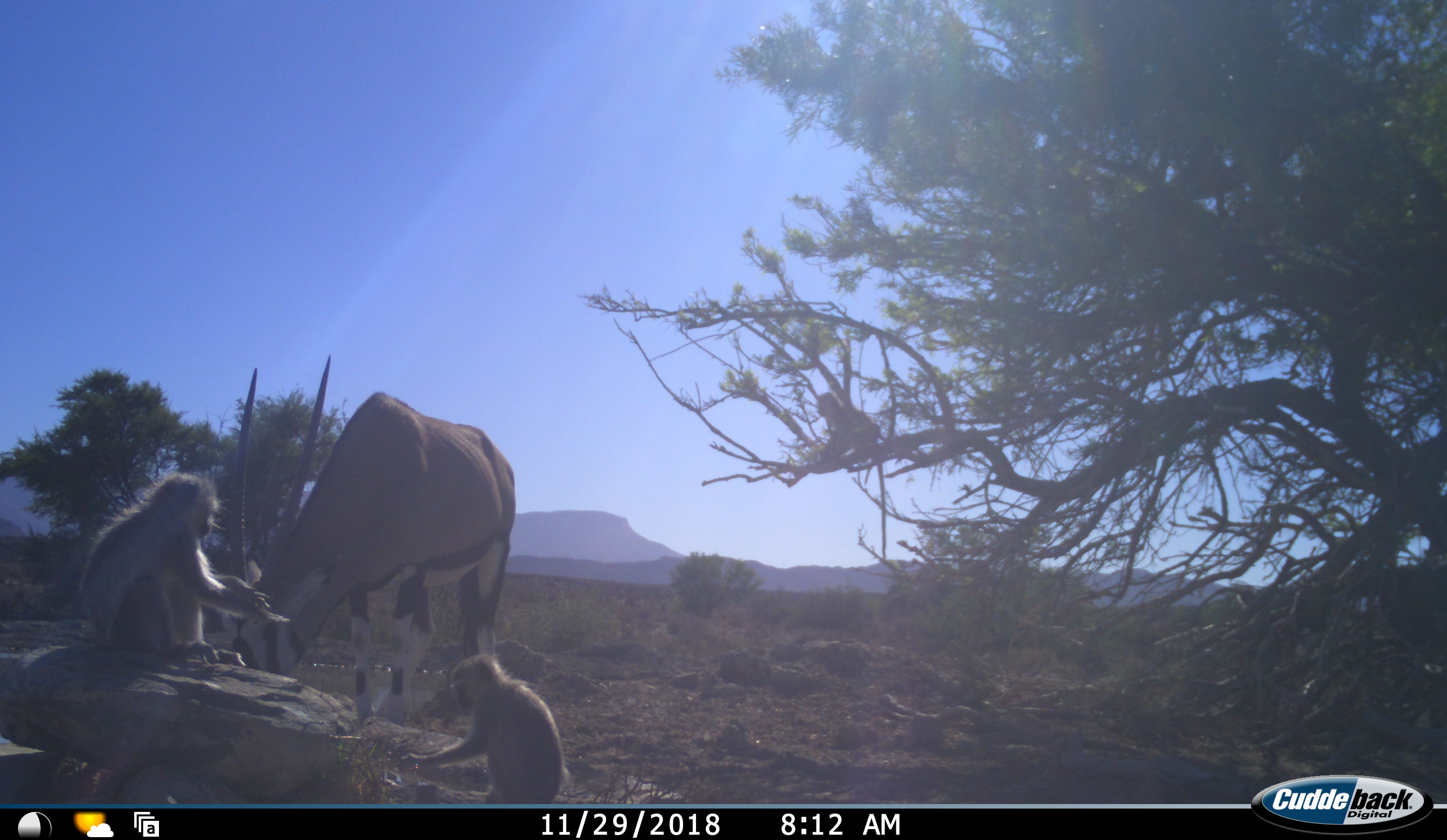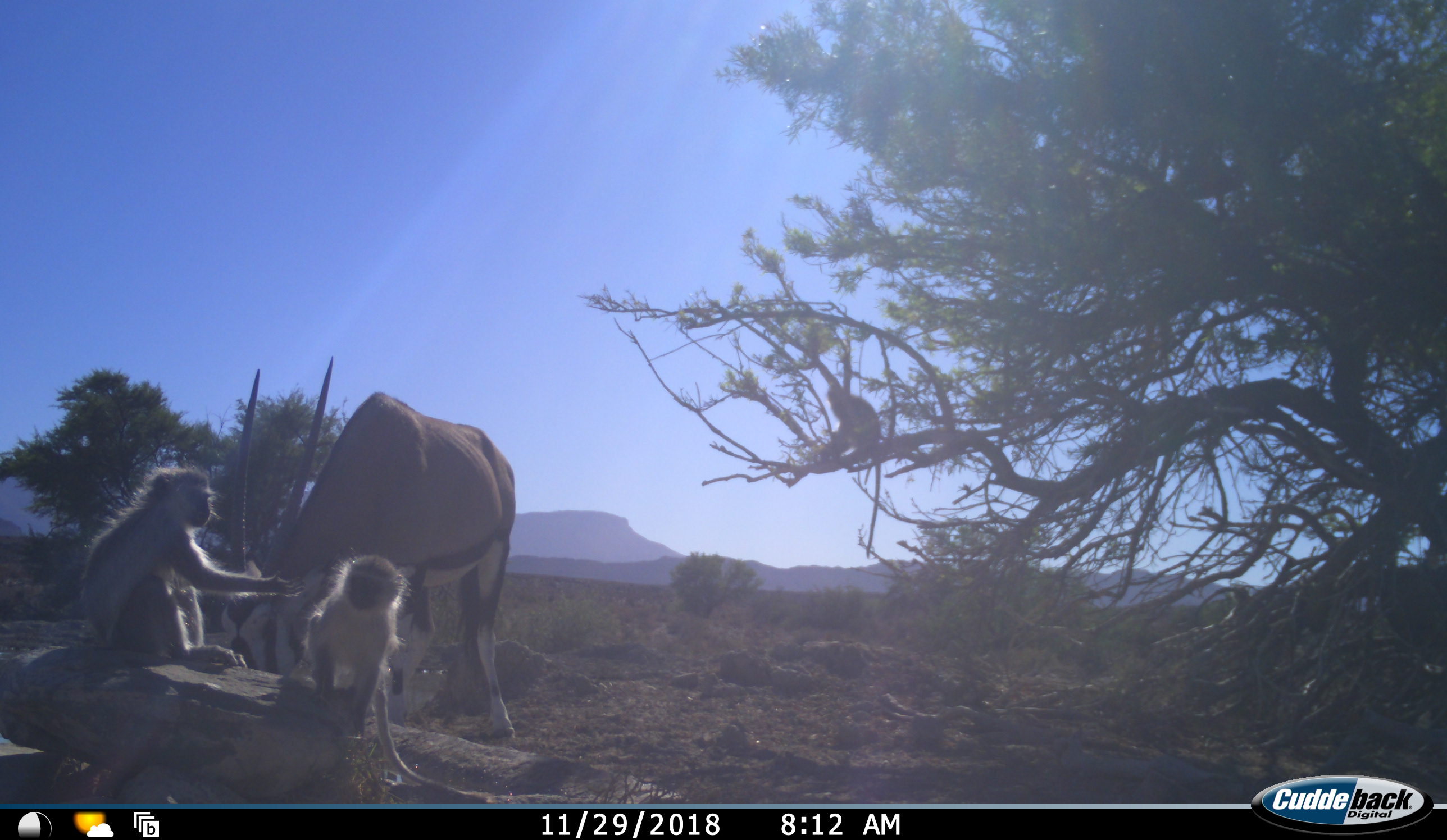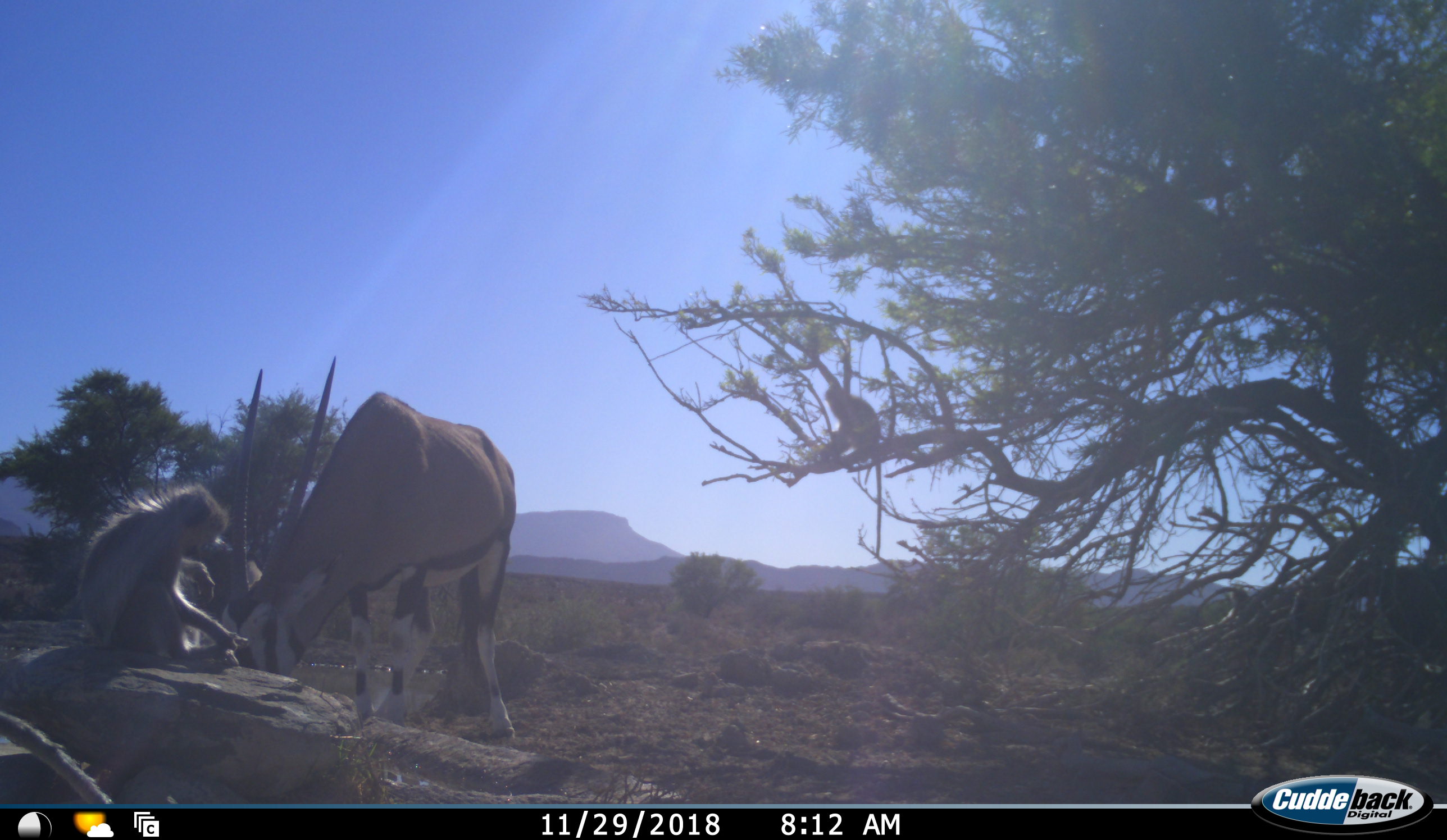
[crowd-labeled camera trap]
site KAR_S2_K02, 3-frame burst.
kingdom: Animalia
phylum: Chordata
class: Mammalia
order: Artiodactyla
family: Bovidae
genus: Oryx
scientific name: Oryx gazella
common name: gemsbok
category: oryx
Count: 1.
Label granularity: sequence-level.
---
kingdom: Animalia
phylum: Chordata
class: Mammalia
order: Primates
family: Cercopithecidae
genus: Chlorocebus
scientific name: Chlorocebus pygerythrus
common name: vervet monkey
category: monkeyvervet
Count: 4.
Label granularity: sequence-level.